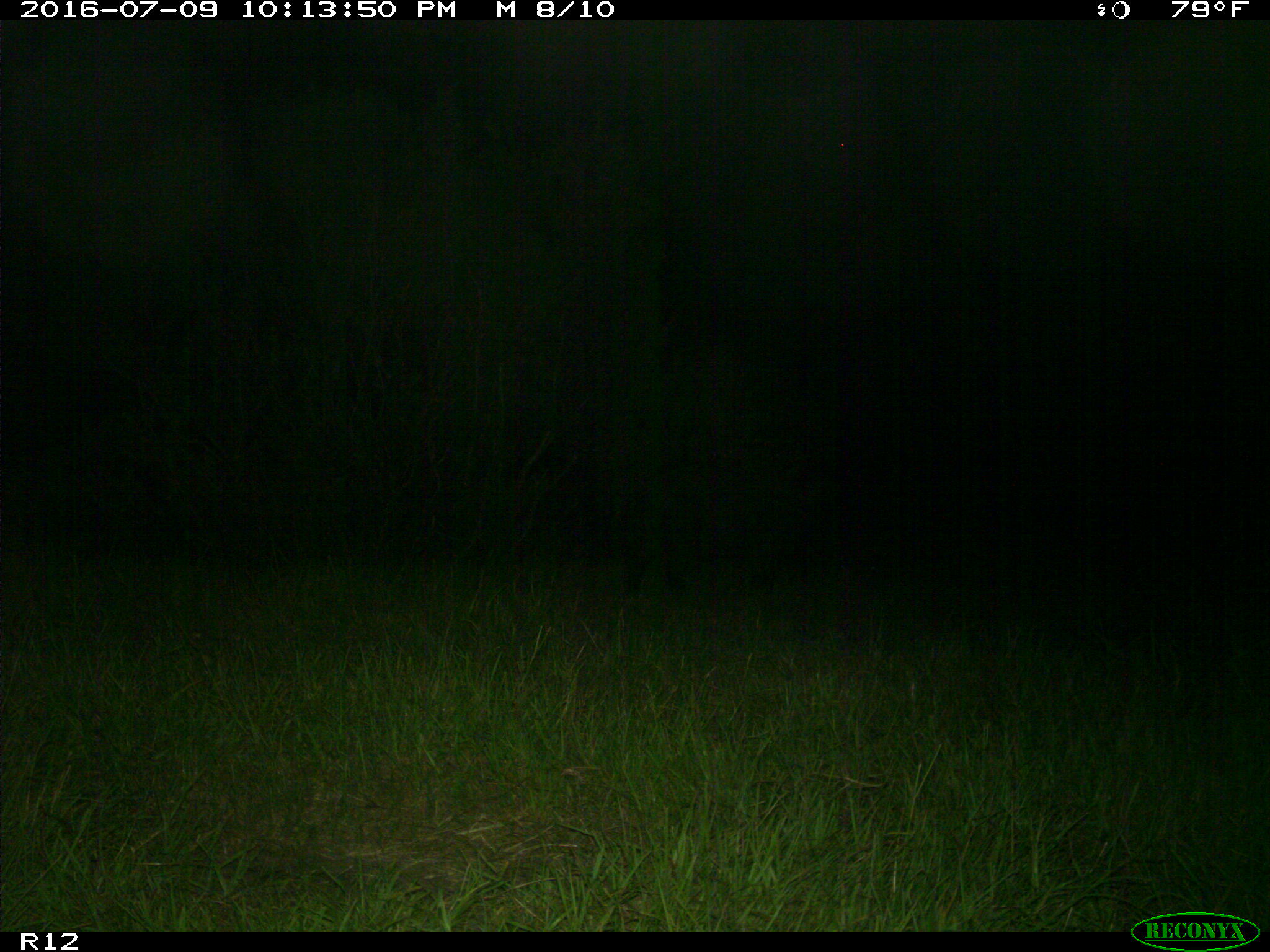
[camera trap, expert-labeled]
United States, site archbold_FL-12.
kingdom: Animalia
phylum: Chordata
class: Mammalia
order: Artiodactyla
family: Suidae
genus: Sus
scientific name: Sus scrofa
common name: wild boar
Sus scrofa (wild boar).